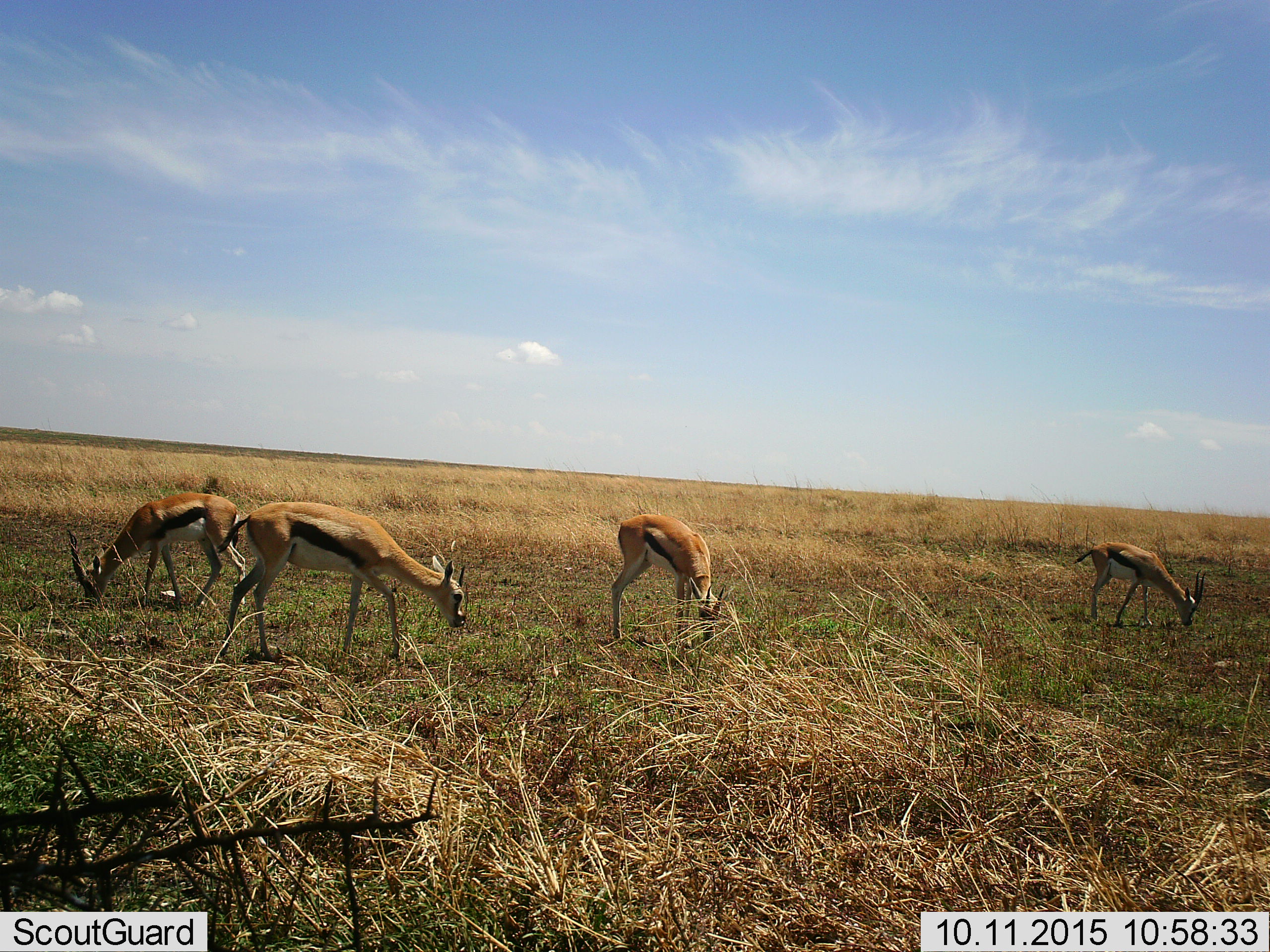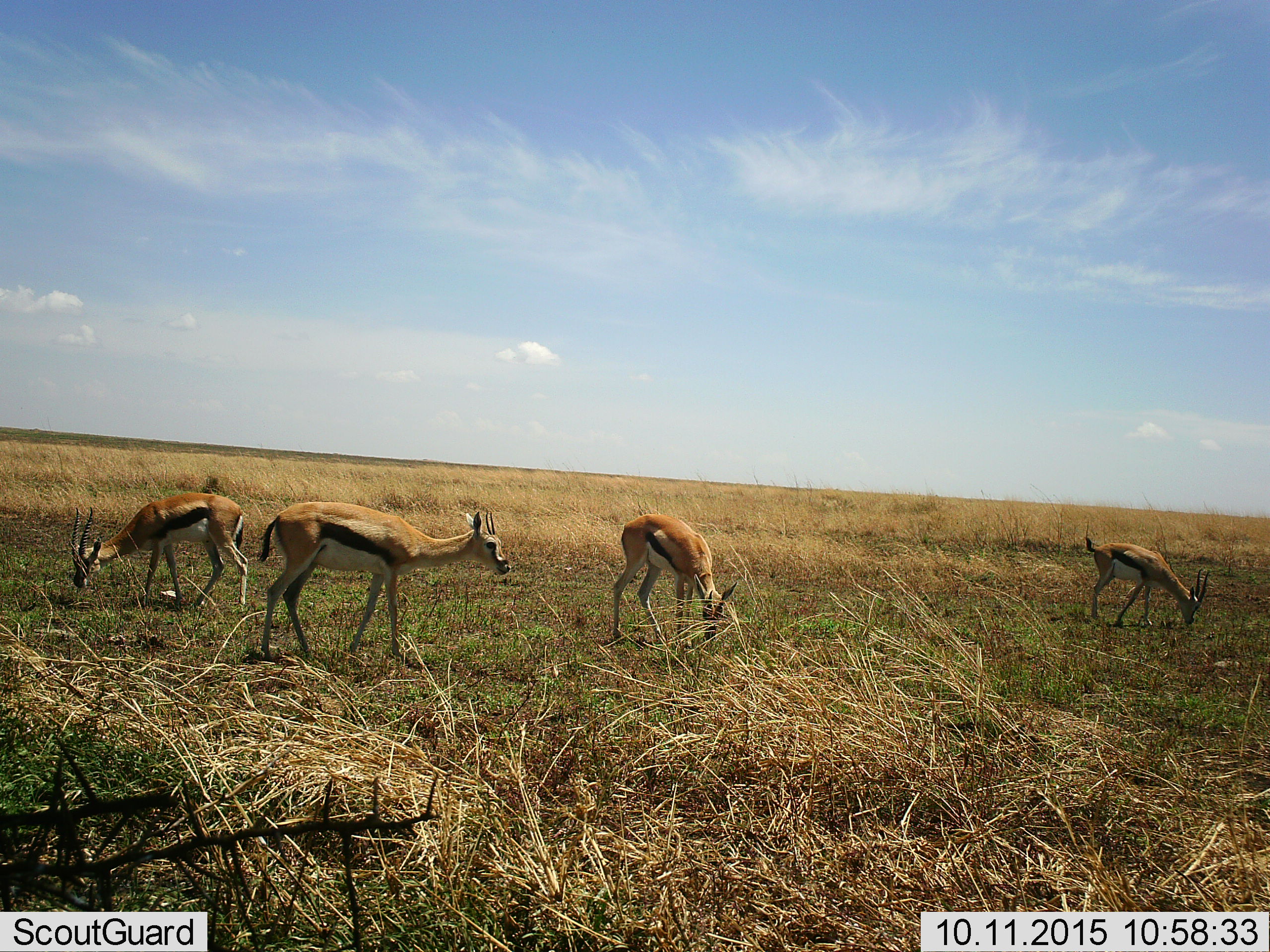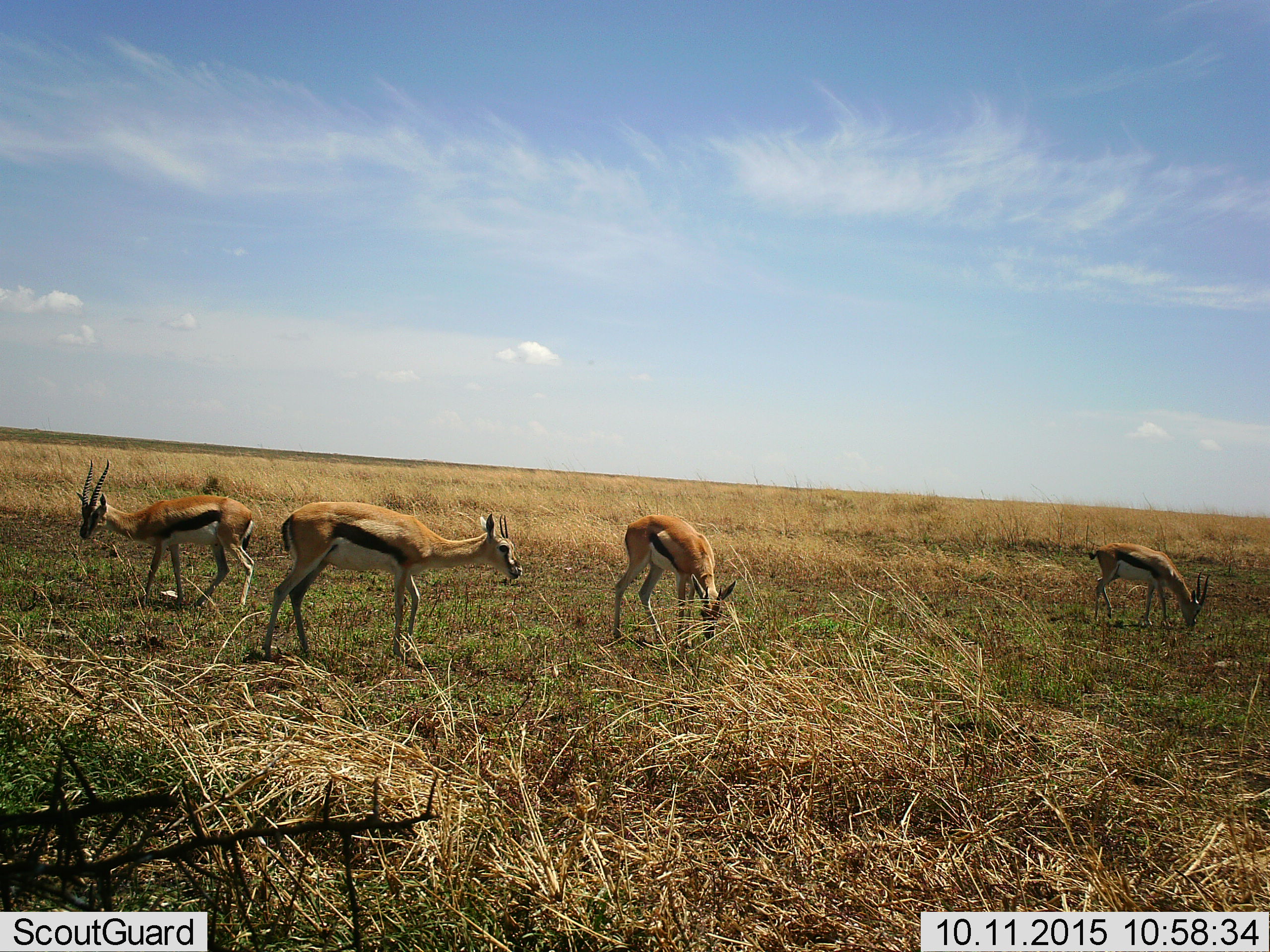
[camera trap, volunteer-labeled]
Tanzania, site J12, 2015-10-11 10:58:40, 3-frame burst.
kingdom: Animalia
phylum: Chordata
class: Mammalia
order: Artiodactyla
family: Bovidae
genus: Eudorcas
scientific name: Eudorcas thomsonii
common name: thomson's gazelle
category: gazellethomsons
Gazellethomsons (thomson's gazelle) (Eudorcas thomsonii), count 4. Behavior (volunteer vote fractions): standing 40%, resting 0%, moving 20%, interacting 0%. Young present (vote fraction): 0%. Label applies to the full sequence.